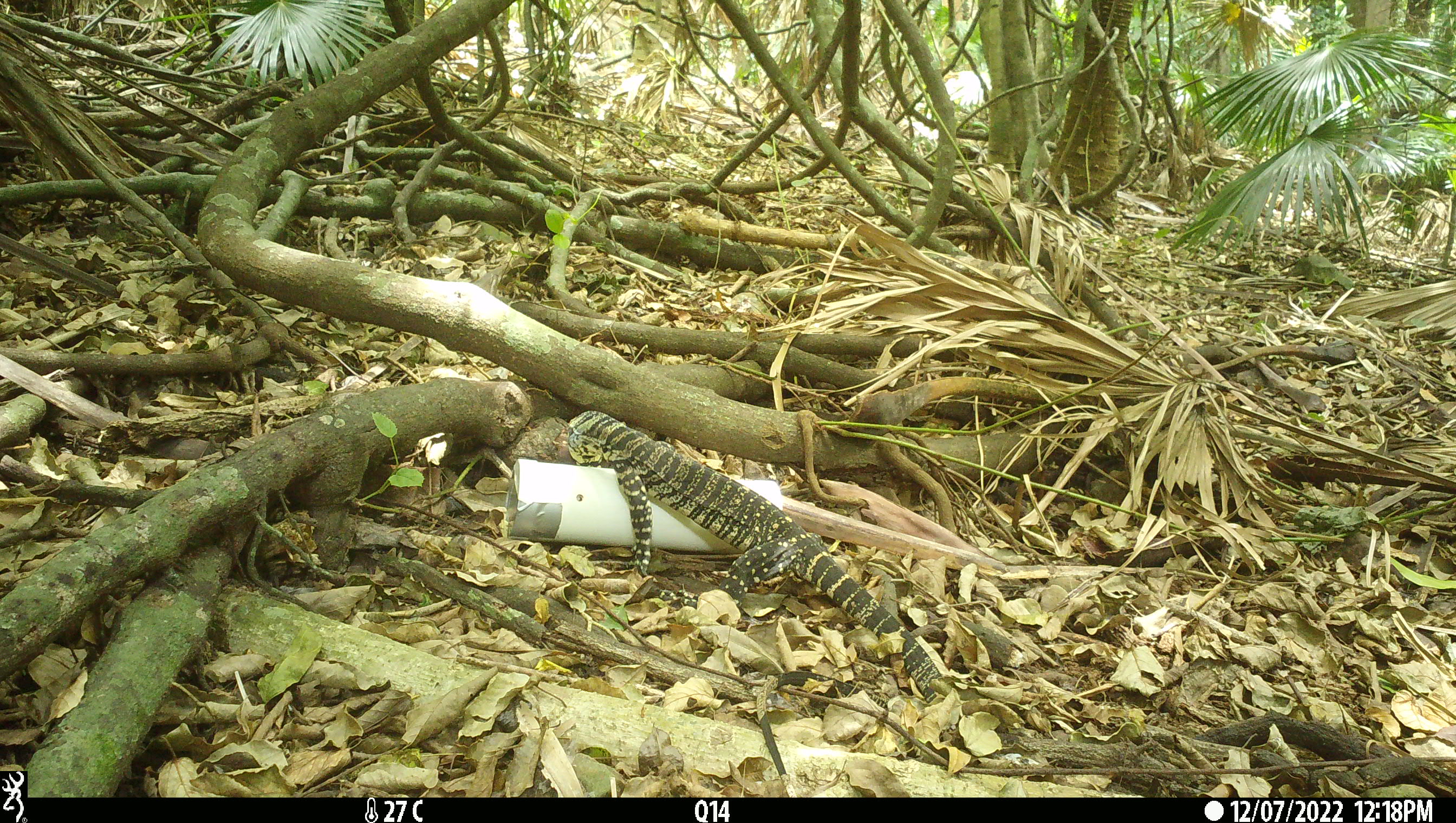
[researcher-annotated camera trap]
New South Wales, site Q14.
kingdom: Animalia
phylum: Chordata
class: Reptilia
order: Squamata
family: Varanidae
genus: Varanus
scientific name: Varanus varius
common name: lace monitor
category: goanna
Goanna (lace monitor) (Varanus varius).